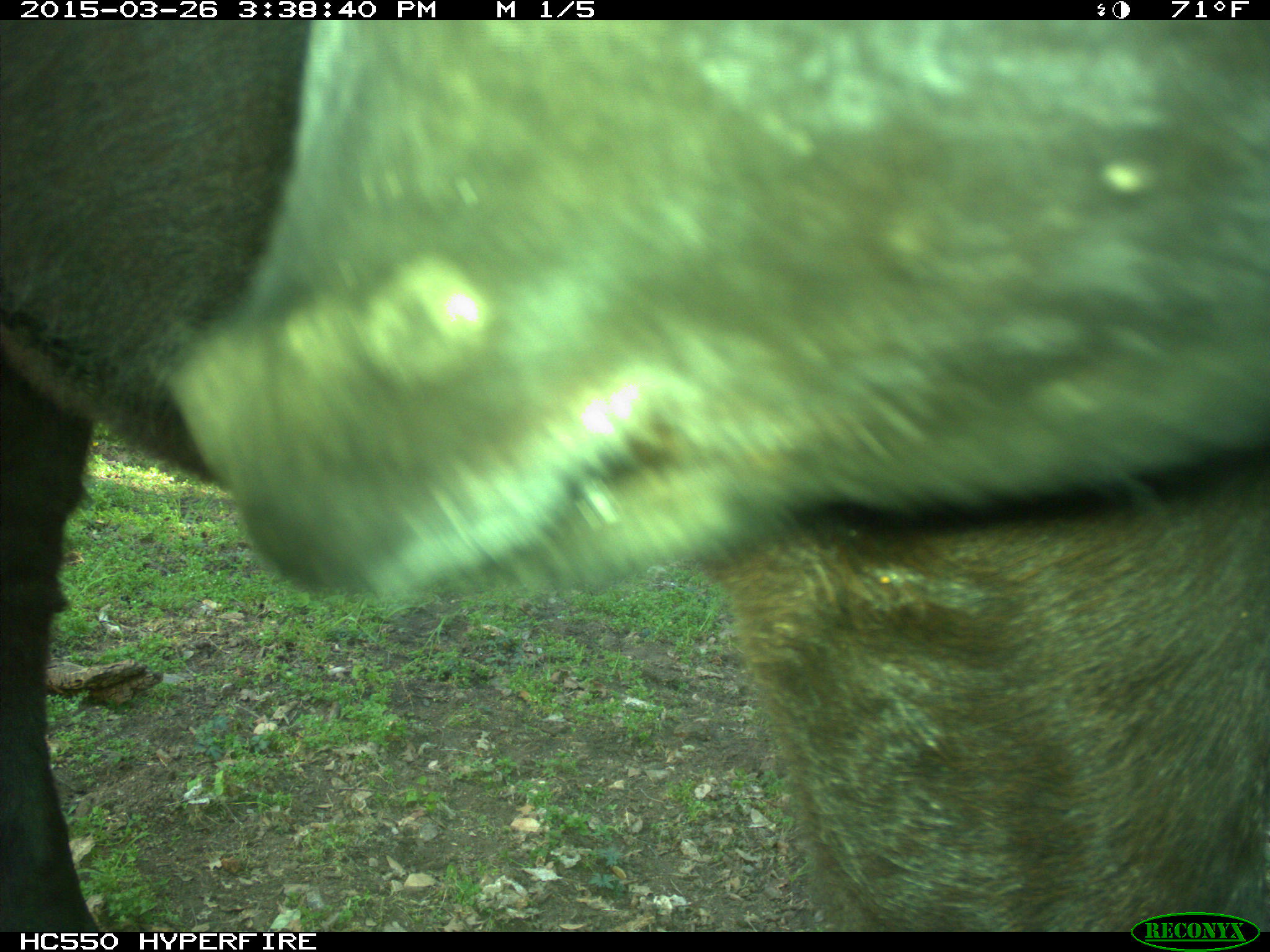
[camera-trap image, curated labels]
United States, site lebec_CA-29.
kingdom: Animalia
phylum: Chordata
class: Mammalia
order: Artiodactyla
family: Bovidae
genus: Bos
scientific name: Bos taurus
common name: domestic cow